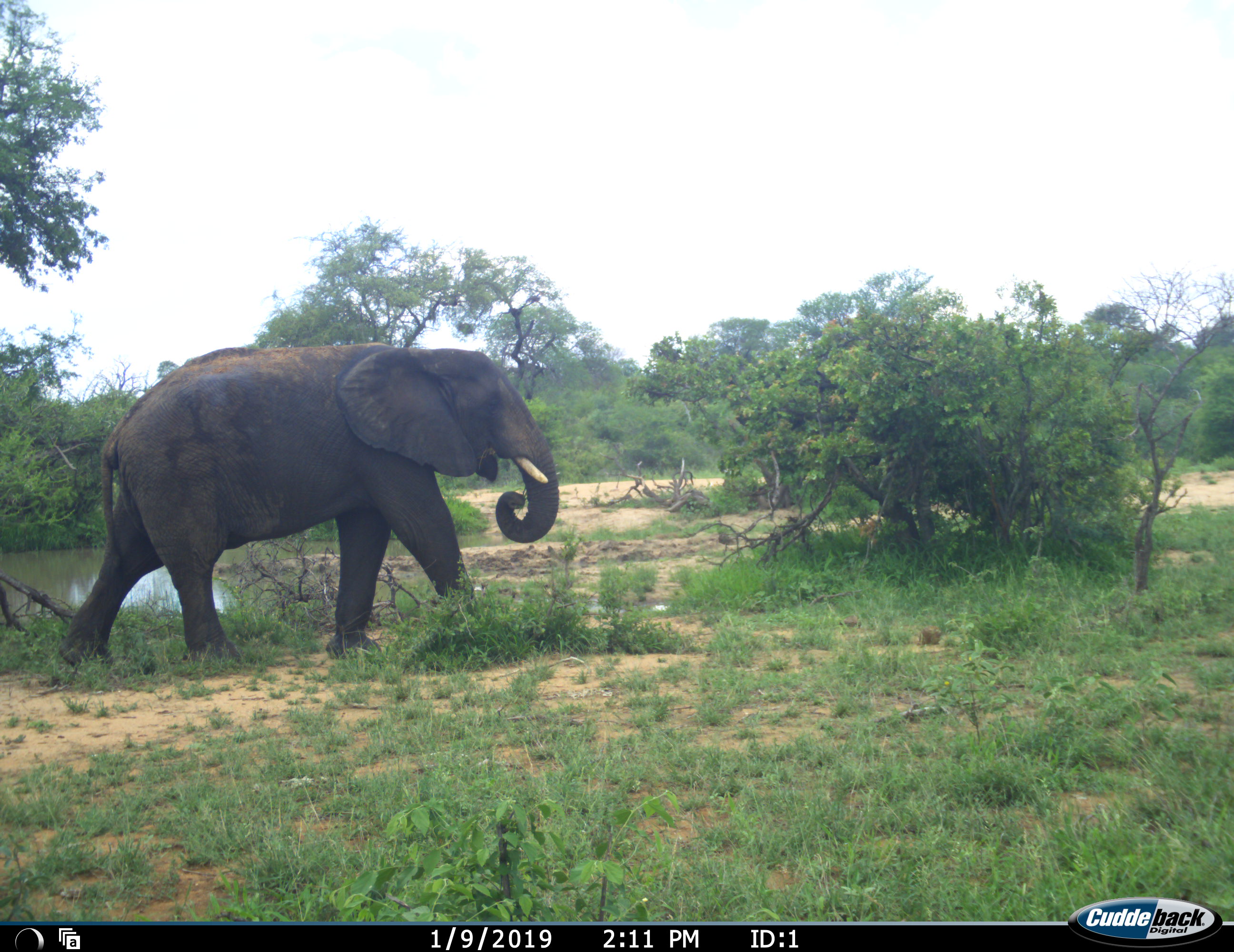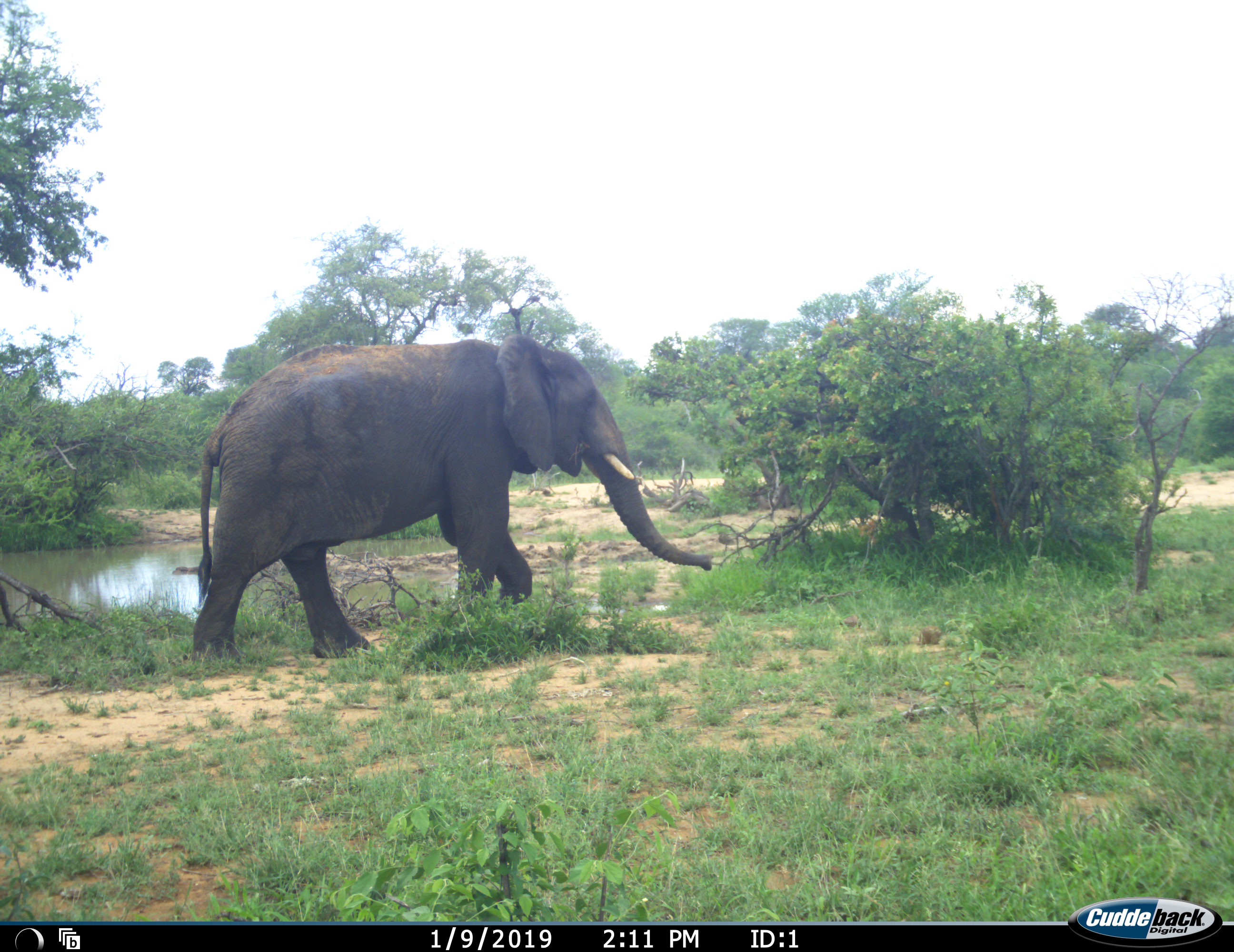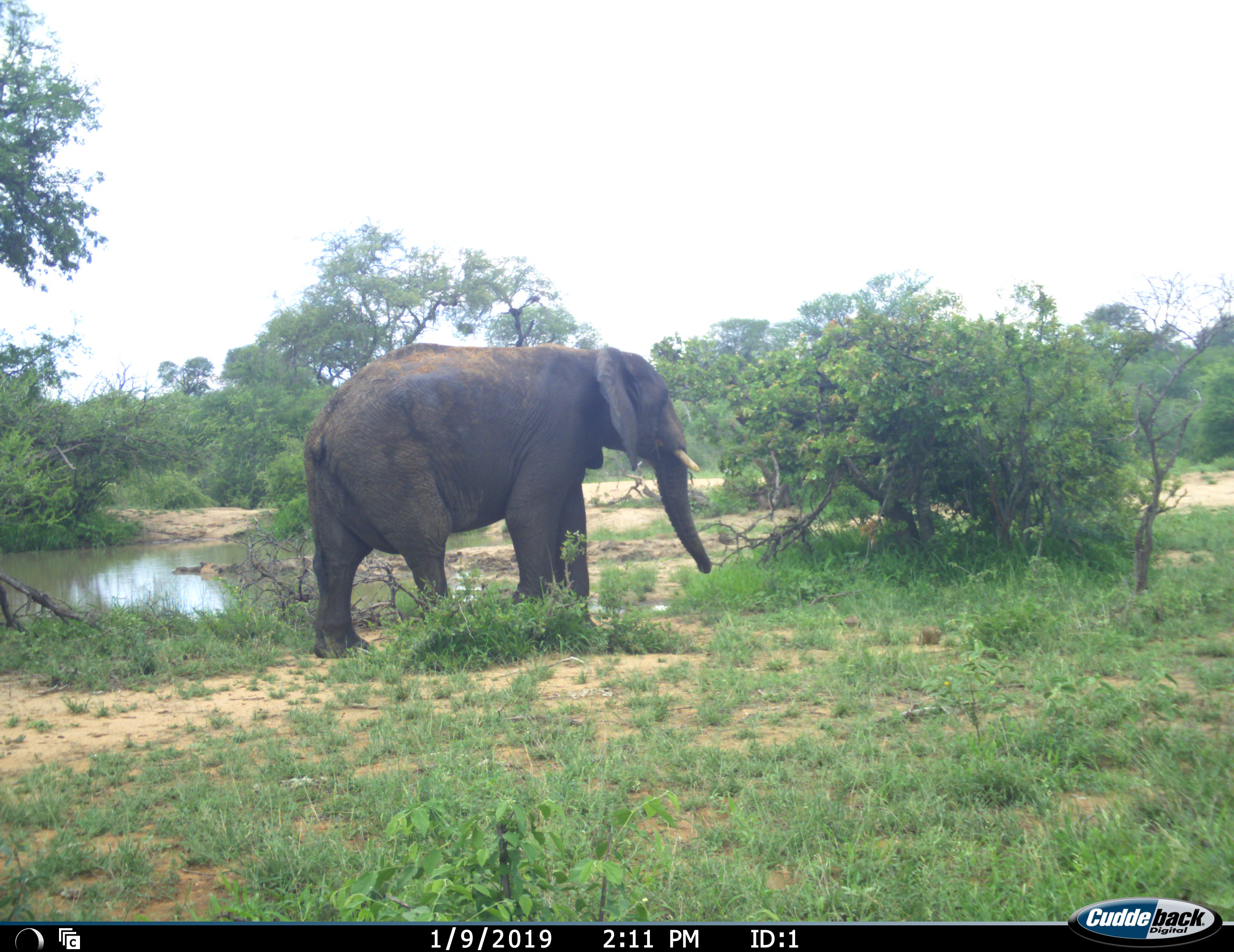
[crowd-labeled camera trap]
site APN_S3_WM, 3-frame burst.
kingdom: Animalia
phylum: Chordata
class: Mammalia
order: Proboscidea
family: Elephantidae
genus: Loxodonta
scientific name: Loxodonta africana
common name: african bush elephant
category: elephant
Elephant (african bush elephant) (Loxodonta africana), count 1. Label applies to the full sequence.